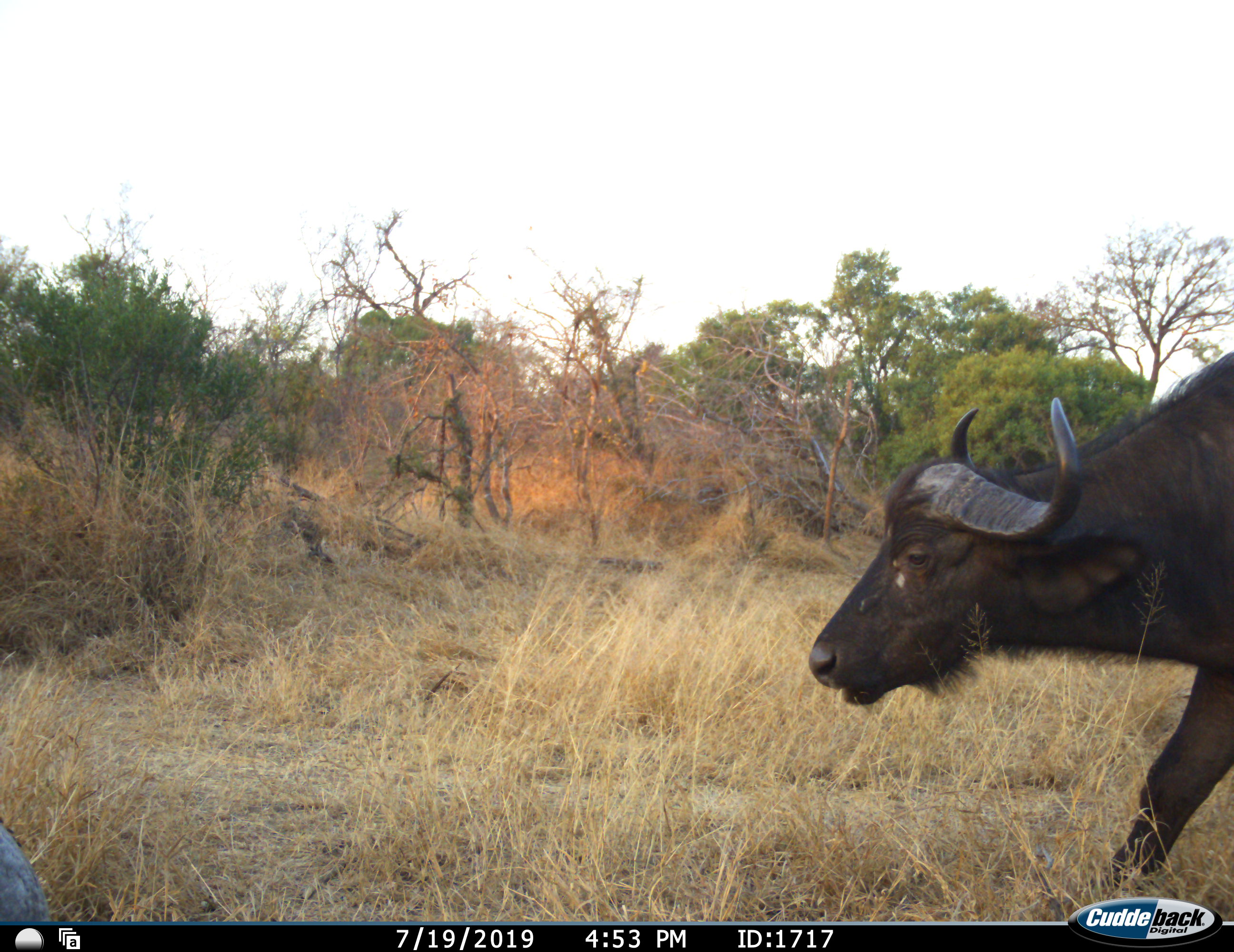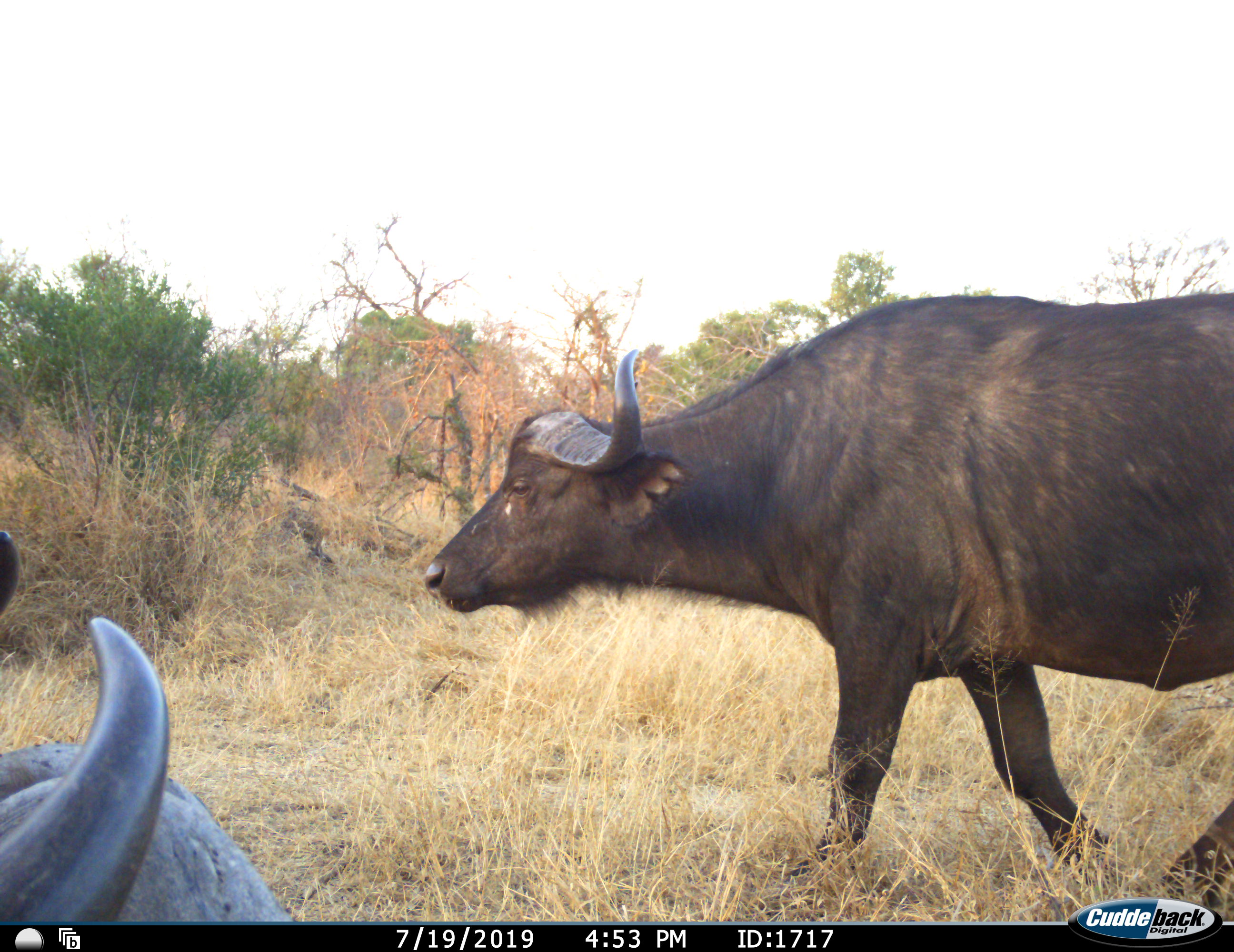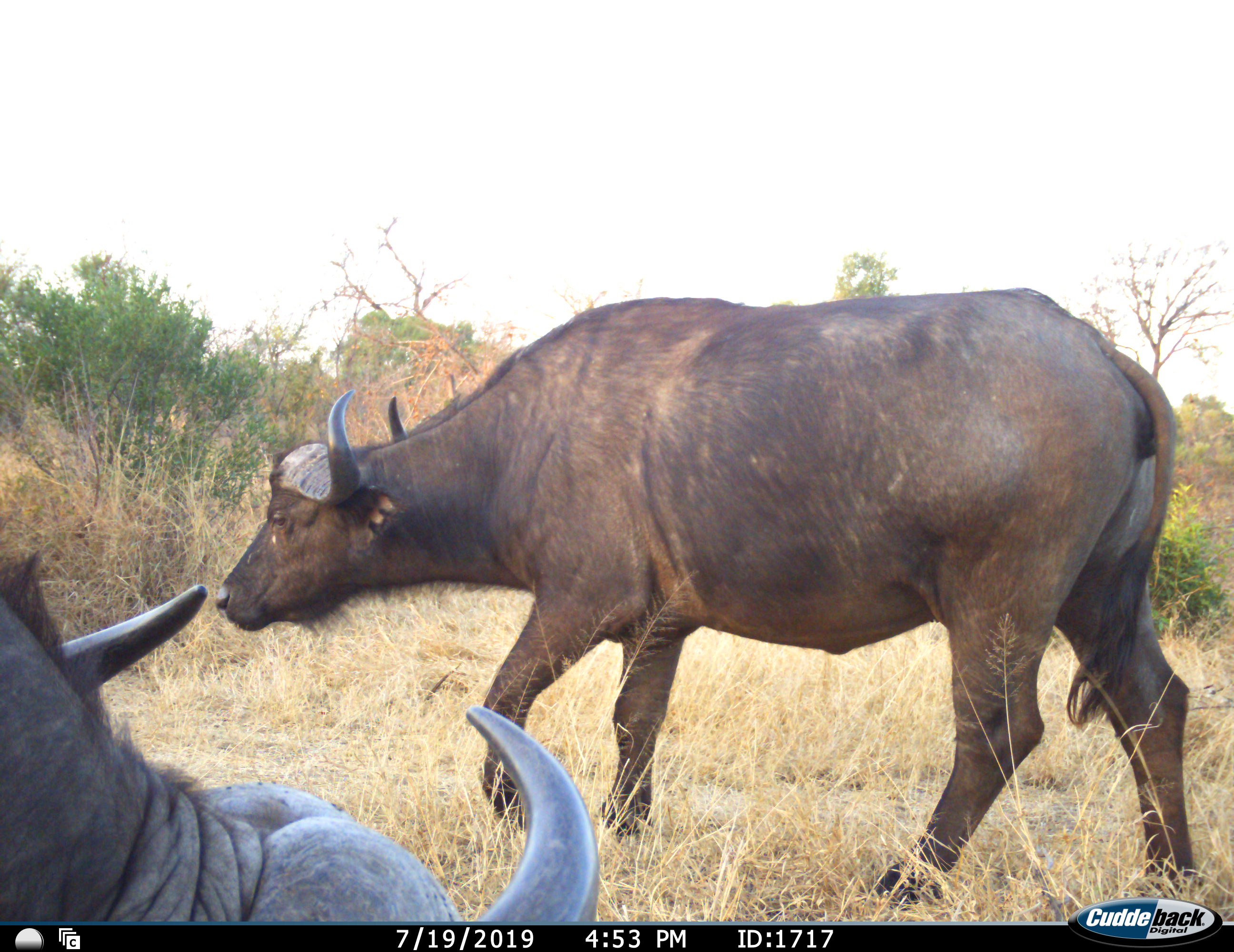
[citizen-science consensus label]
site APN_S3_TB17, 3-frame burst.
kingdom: Animalia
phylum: Chordata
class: Mammalia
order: Artiodactyla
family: Bovidae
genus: Syncerus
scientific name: Syncerus caffer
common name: african buffalo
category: buffalo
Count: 2.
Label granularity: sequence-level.